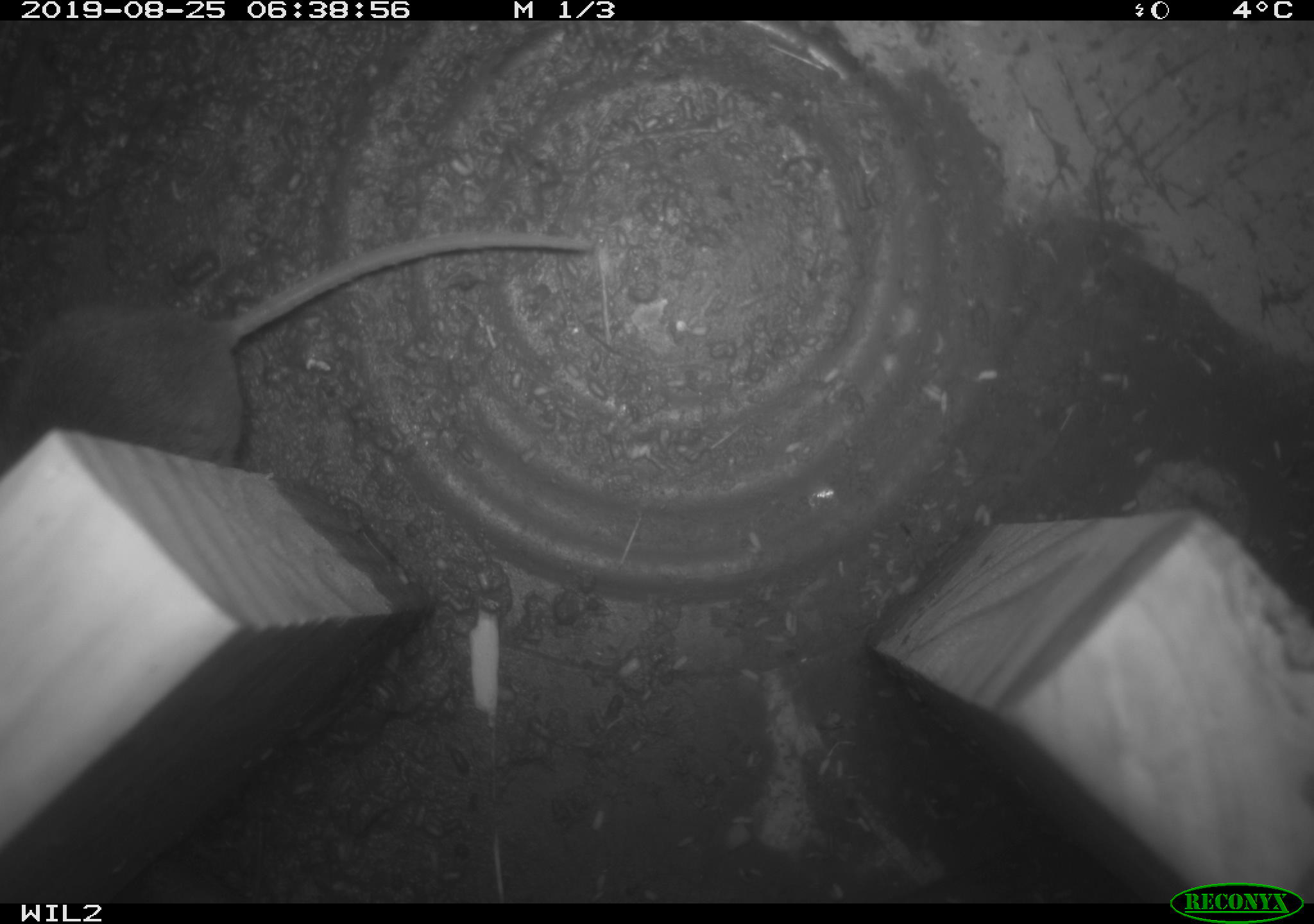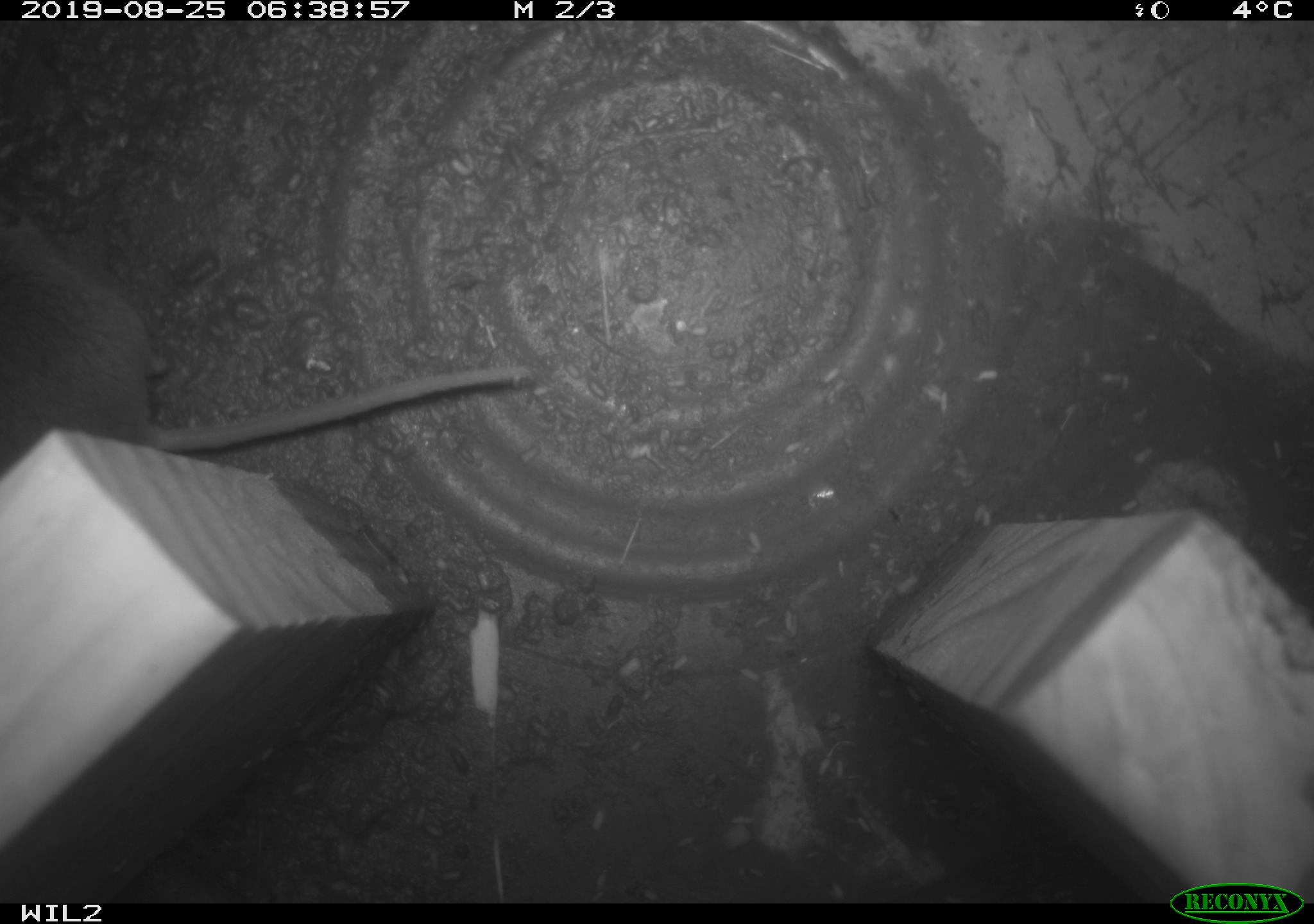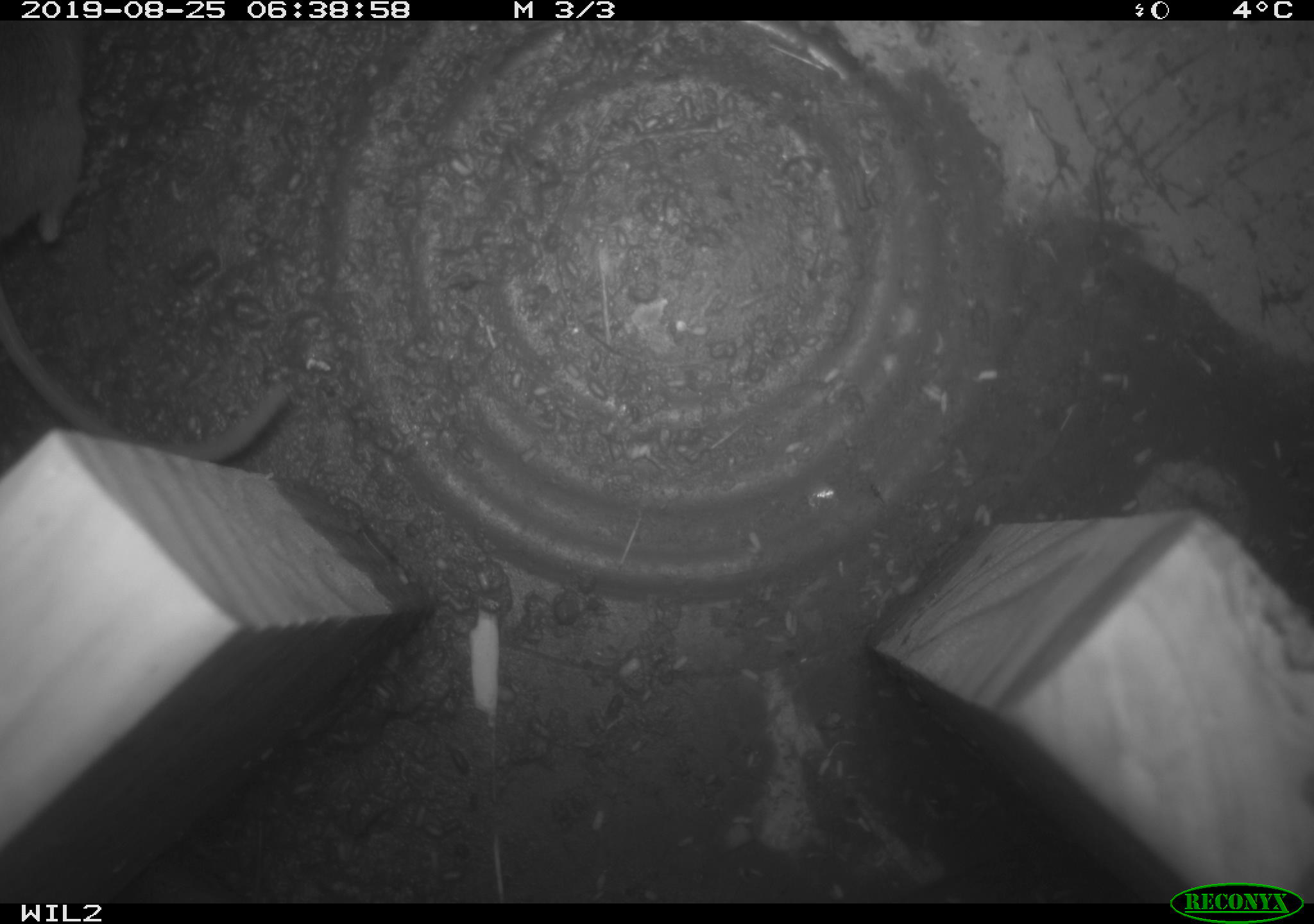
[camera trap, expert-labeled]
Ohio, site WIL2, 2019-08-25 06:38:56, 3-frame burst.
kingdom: Animalia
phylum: Chordata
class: Mammalia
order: Rodentia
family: Cricetidae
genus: Peromyscus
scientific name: Peromyscus leucopus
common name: white-footed mouse